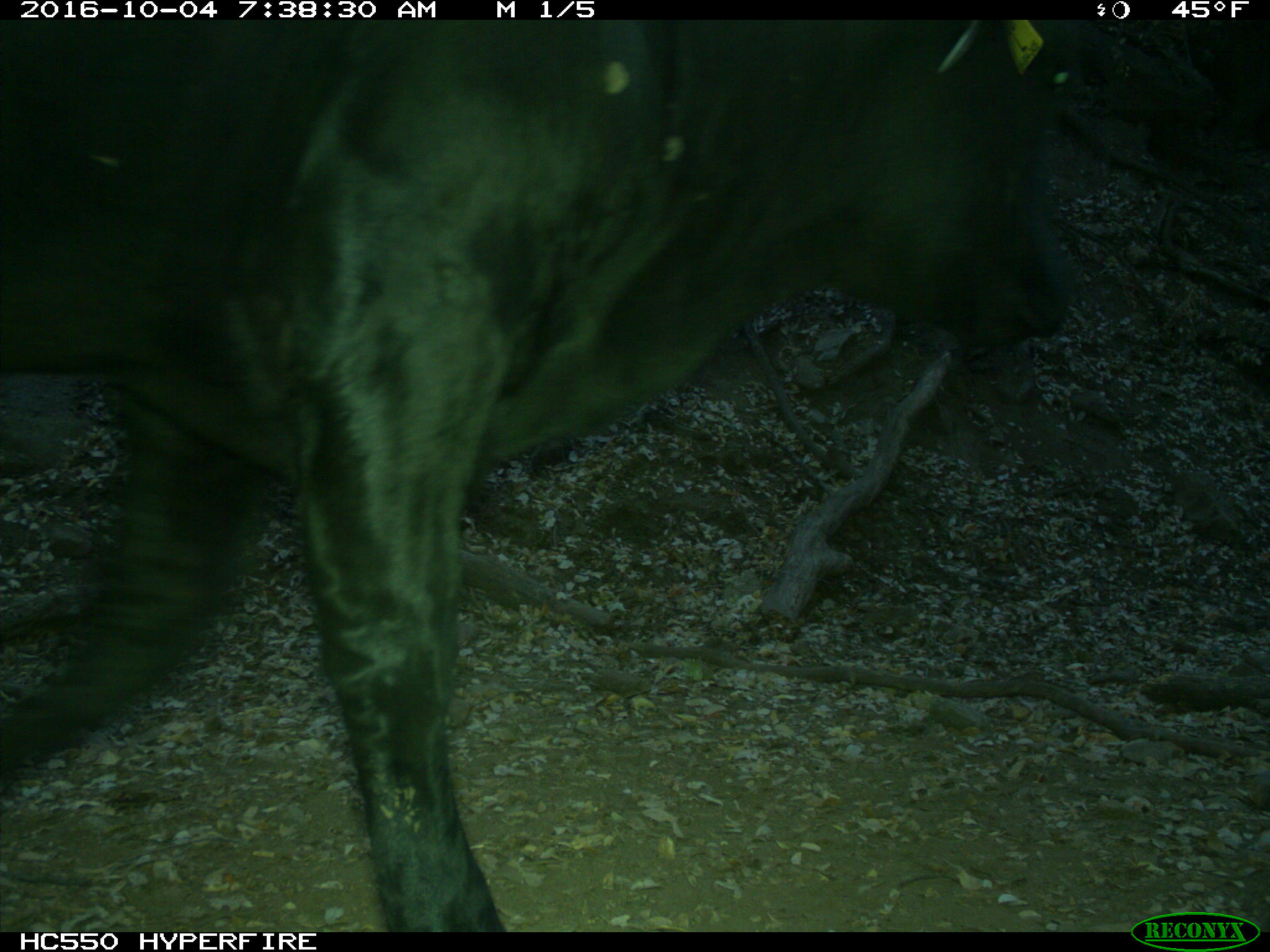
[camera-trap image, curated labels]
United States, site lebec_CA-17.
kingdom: Animalia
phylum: Chordata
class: Mammalia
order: Artiodactyla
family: Bovidae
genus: Bos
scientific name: Bos taurus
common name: domestic cow